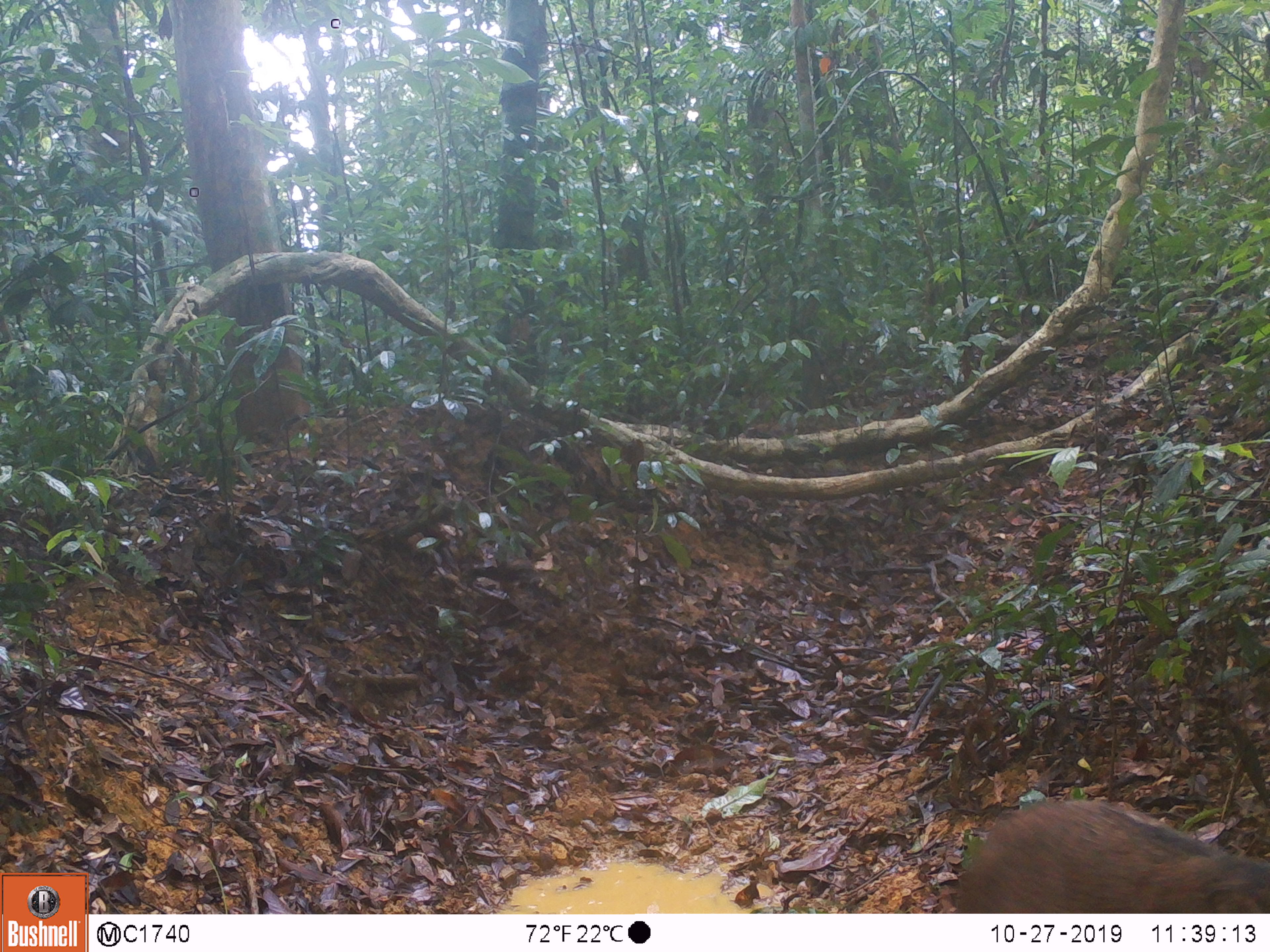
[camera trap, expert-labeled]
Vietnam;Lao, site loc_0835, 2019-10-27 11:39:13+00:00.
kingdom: Animalia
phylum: Chordata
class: Mammalia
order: Artiodactyla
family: Suidae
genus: Sus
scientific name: Sus scrofa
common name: eurasian wild pig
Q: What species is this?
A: Eurasian wild pig (Sus scrofa).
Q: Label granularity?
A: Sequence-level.